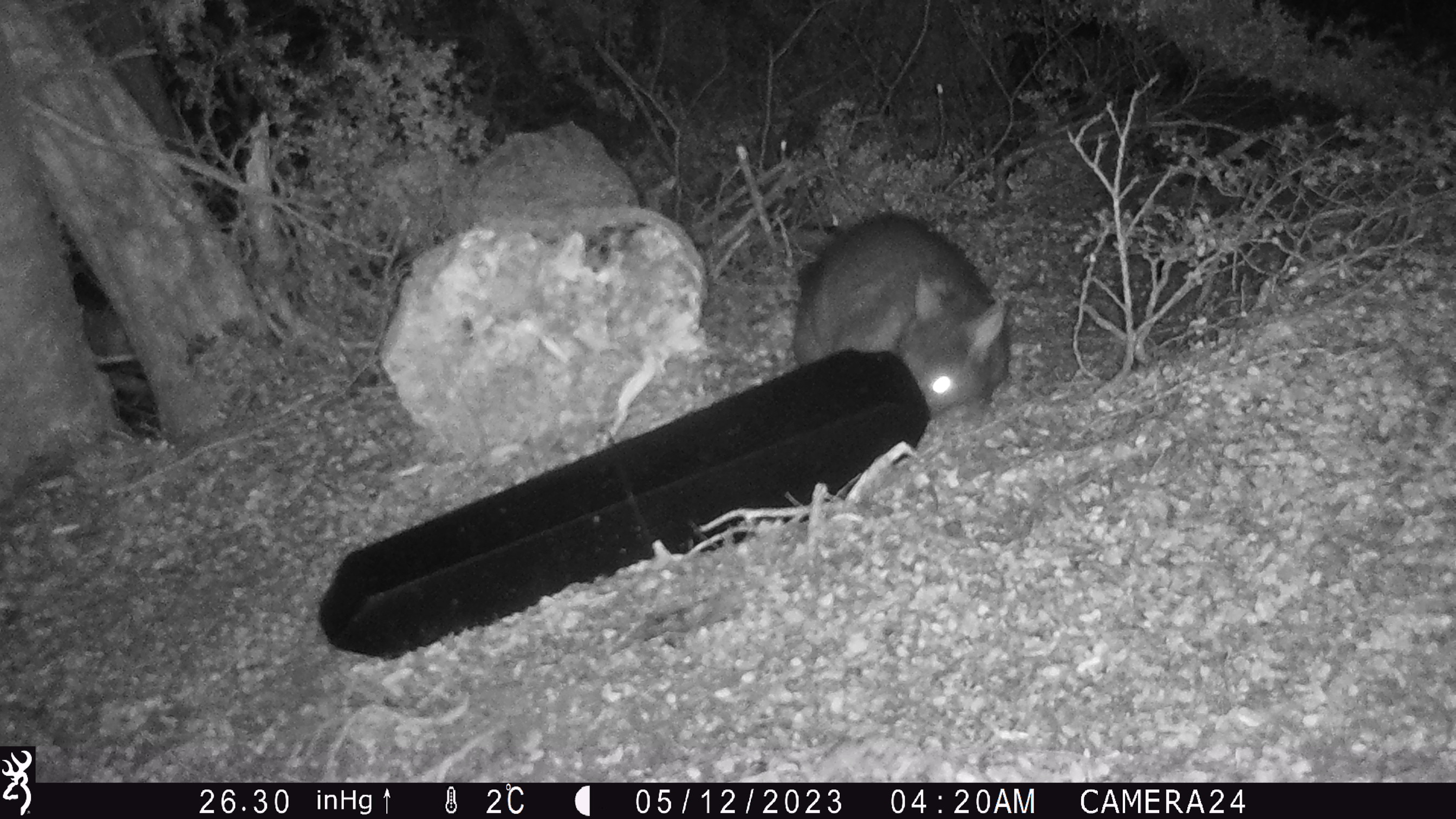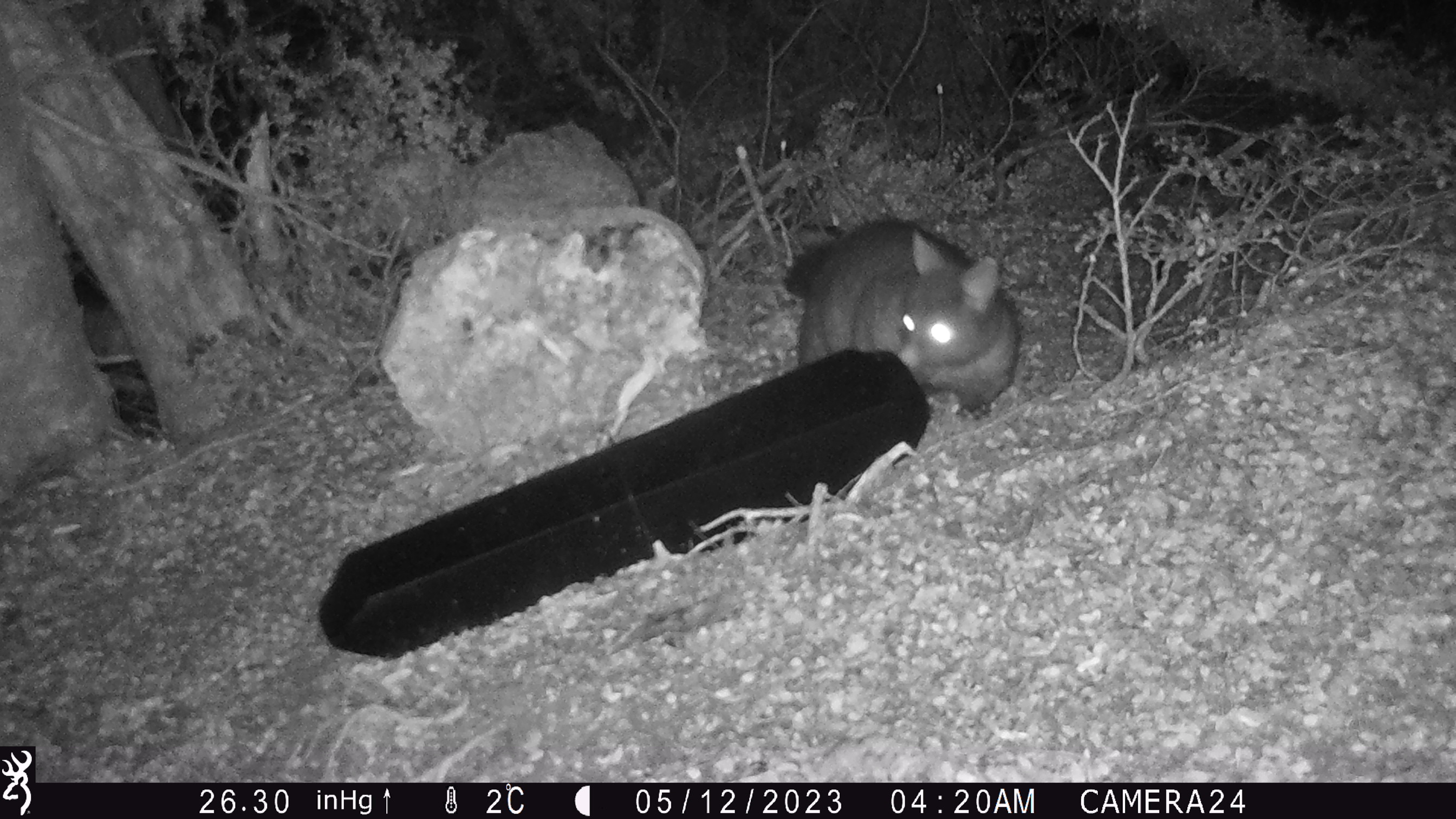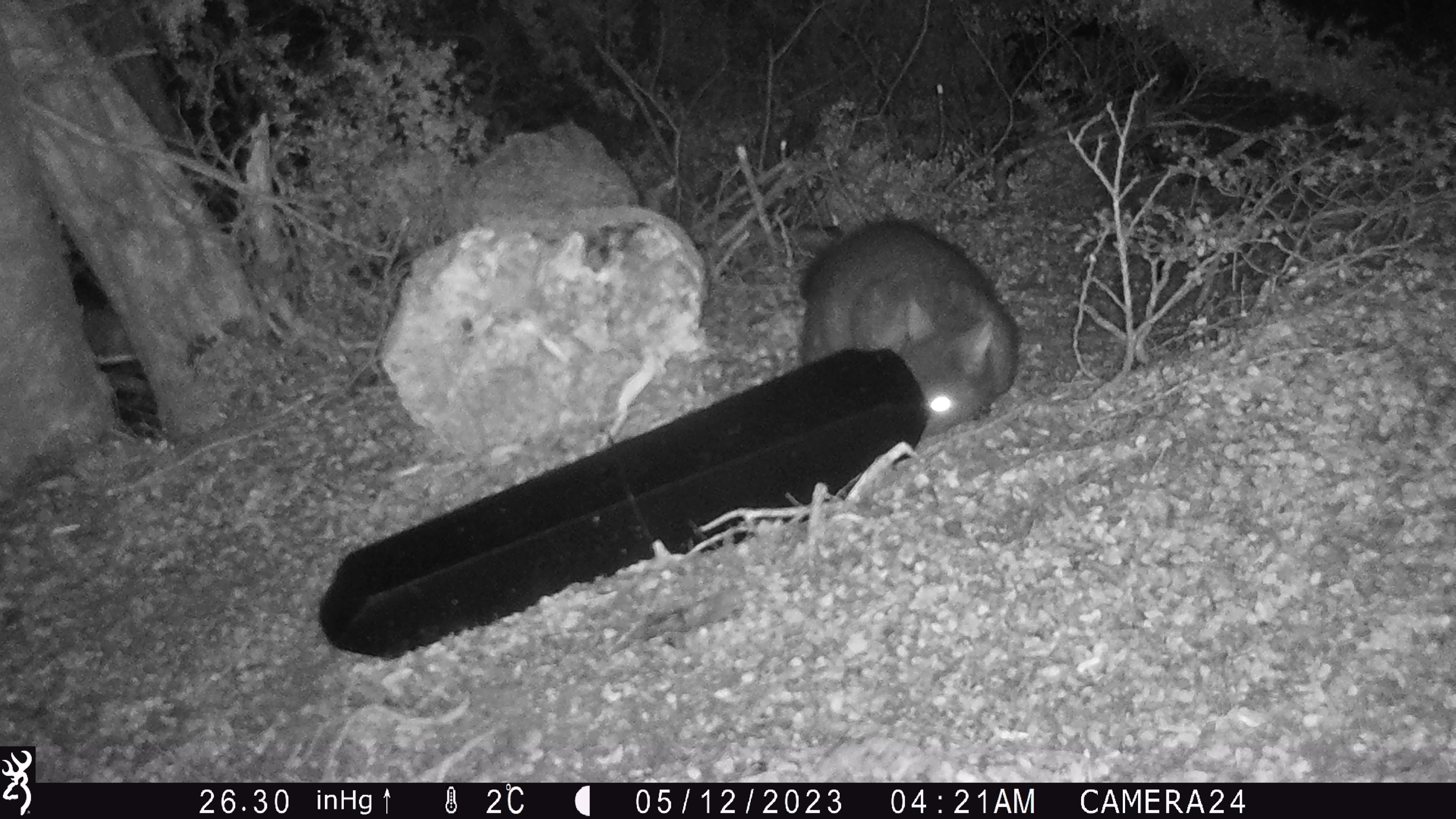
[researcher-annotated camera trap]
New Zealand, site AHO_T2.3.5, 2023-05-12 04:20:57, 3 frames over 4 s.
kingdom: Animalia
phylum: Chordata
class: Mammalia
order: Carnivora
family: Mustelidae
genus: Mustela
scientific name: Mustela erminea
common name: stoat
Stoat (Mustela erminea).